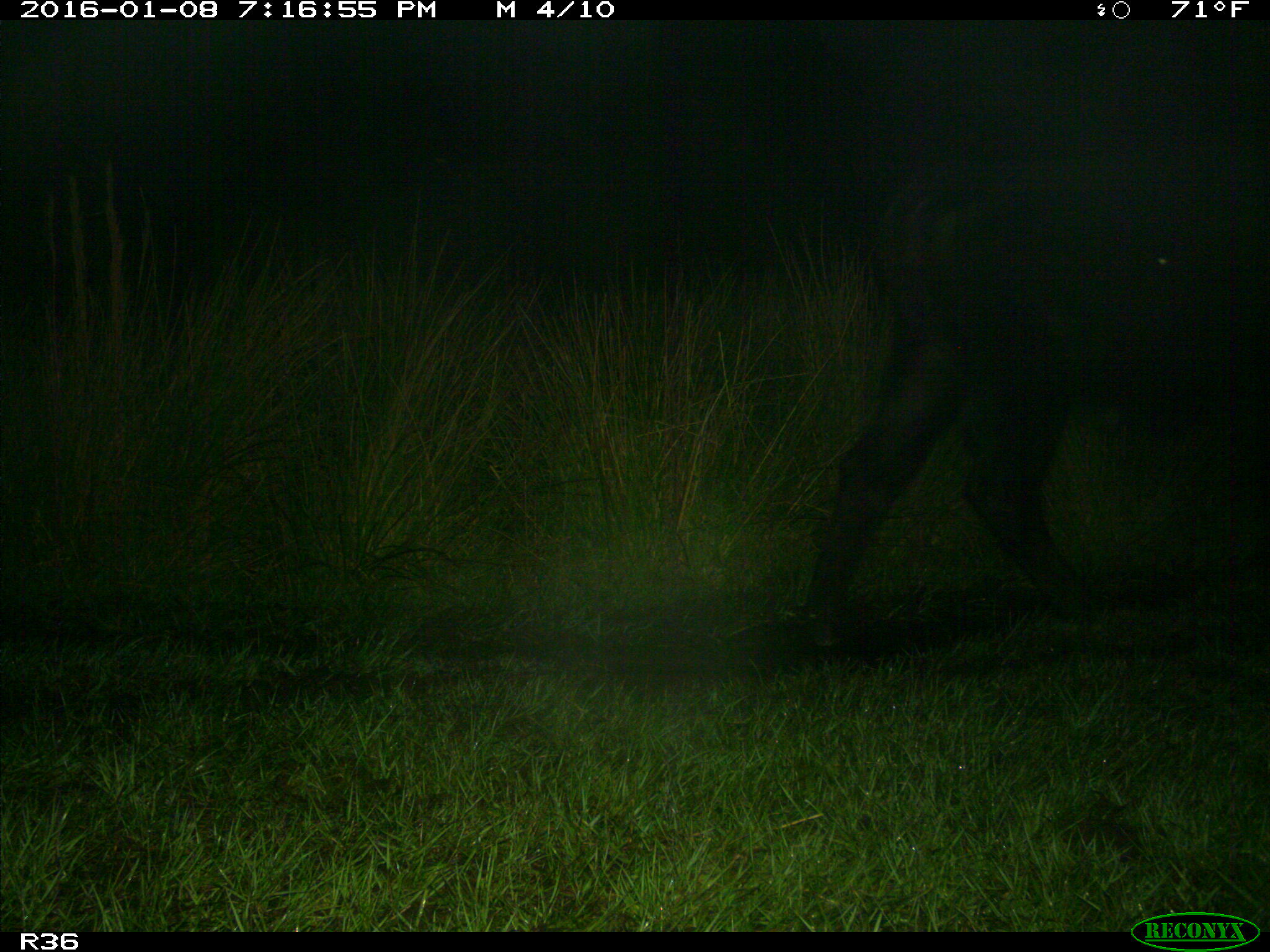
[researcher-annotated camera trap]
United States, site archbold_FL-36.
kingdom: Animalia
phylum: Chordata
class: Mammalia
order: Artiodactyla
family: Bovidae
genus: Bos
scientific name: Bos taurus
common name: domestic cow